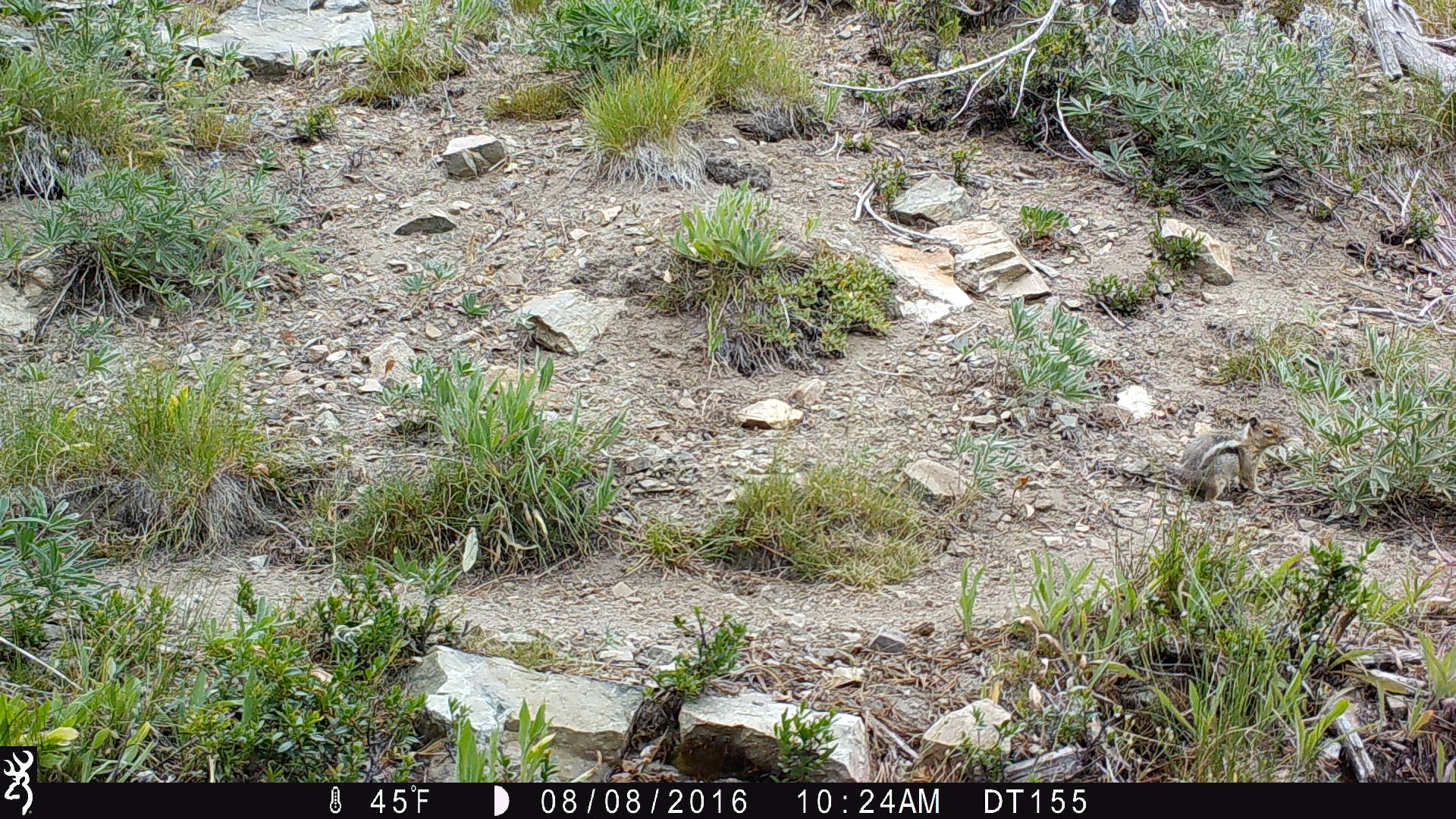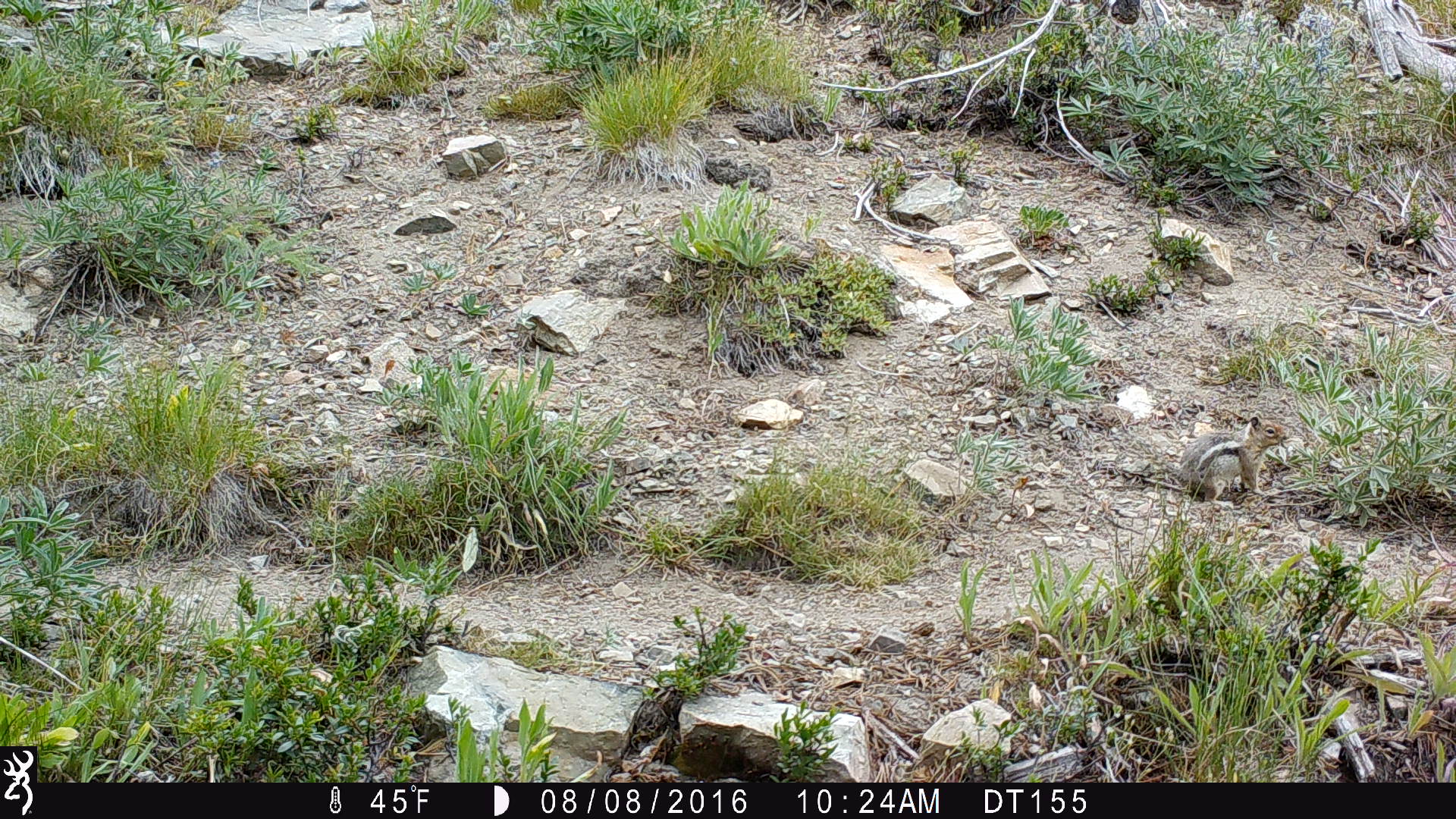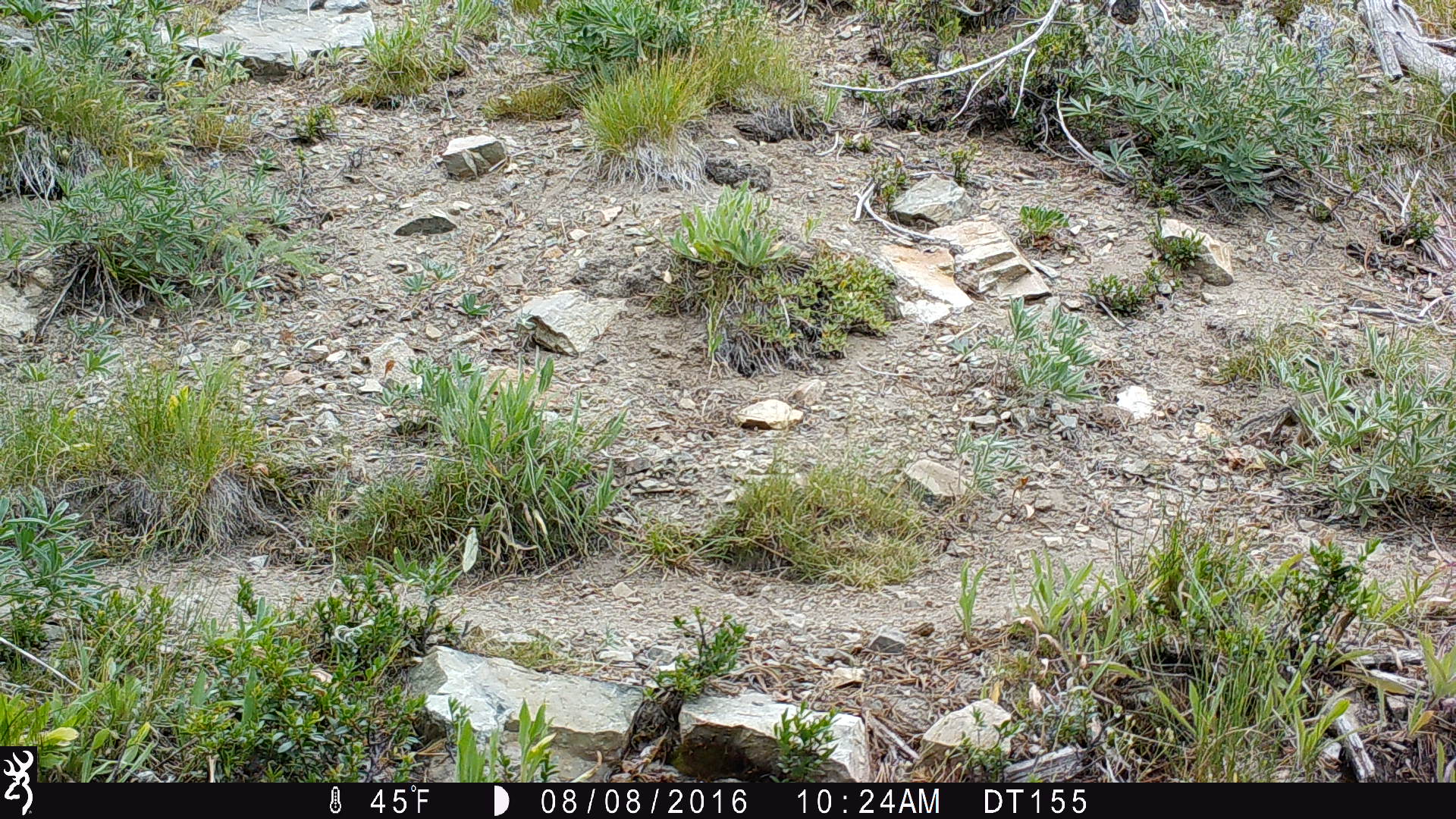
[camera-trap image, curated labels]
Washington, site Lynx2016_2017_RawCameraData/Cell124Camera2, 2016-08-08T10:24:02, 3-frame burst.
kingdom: Animalia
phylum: Chordata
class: Mammalia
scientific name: Mammalia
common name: small mammal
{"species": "small mammal (Mammalia)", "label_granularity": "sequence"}